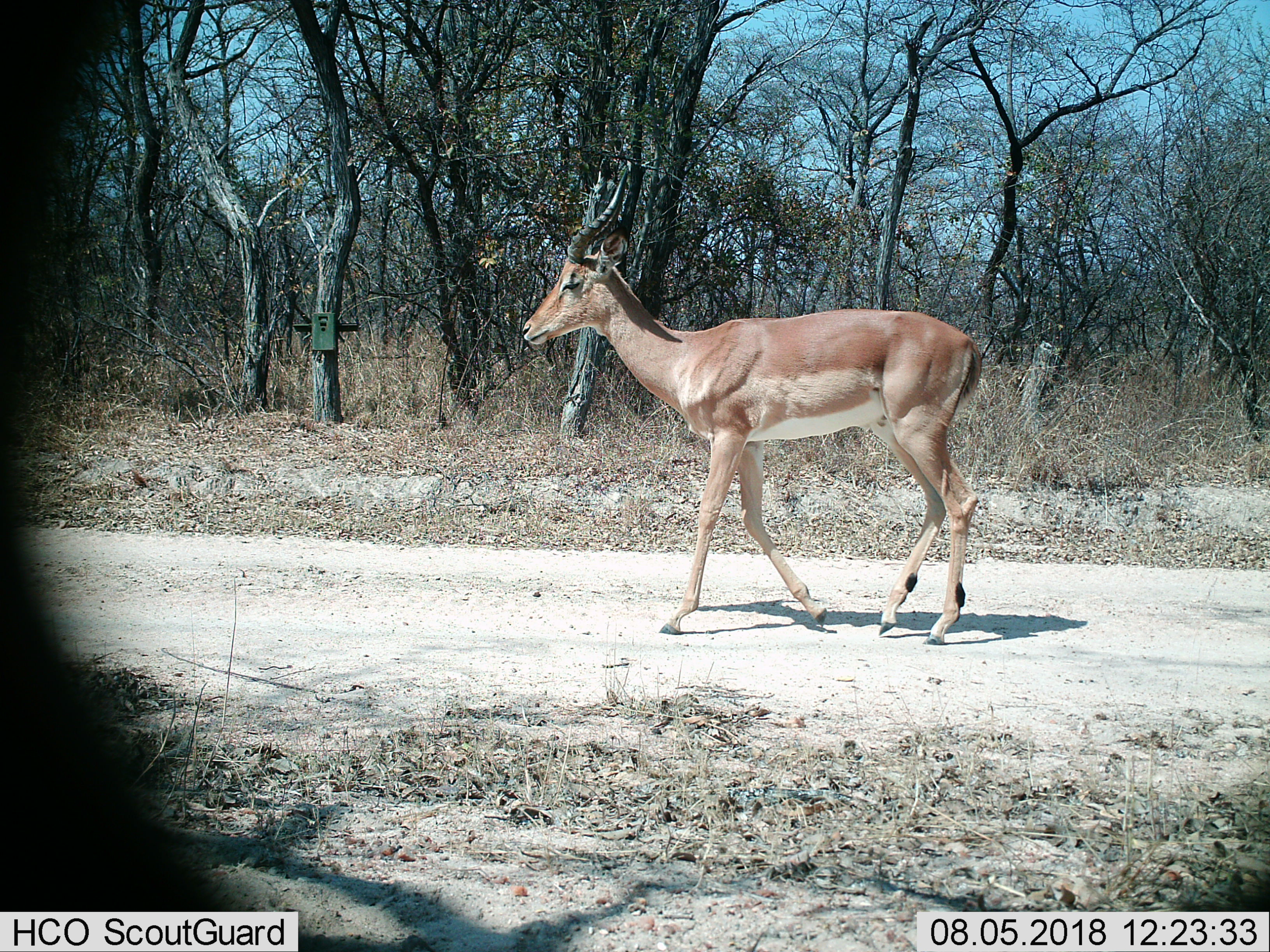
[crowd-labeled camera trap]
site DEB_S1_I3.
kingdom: Animalia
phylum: Chordata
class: Mammalia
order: Artiodactyla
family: Bovidae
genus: Aepyceros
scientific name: Aepyceros melampus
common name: impala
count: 1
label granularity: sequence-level